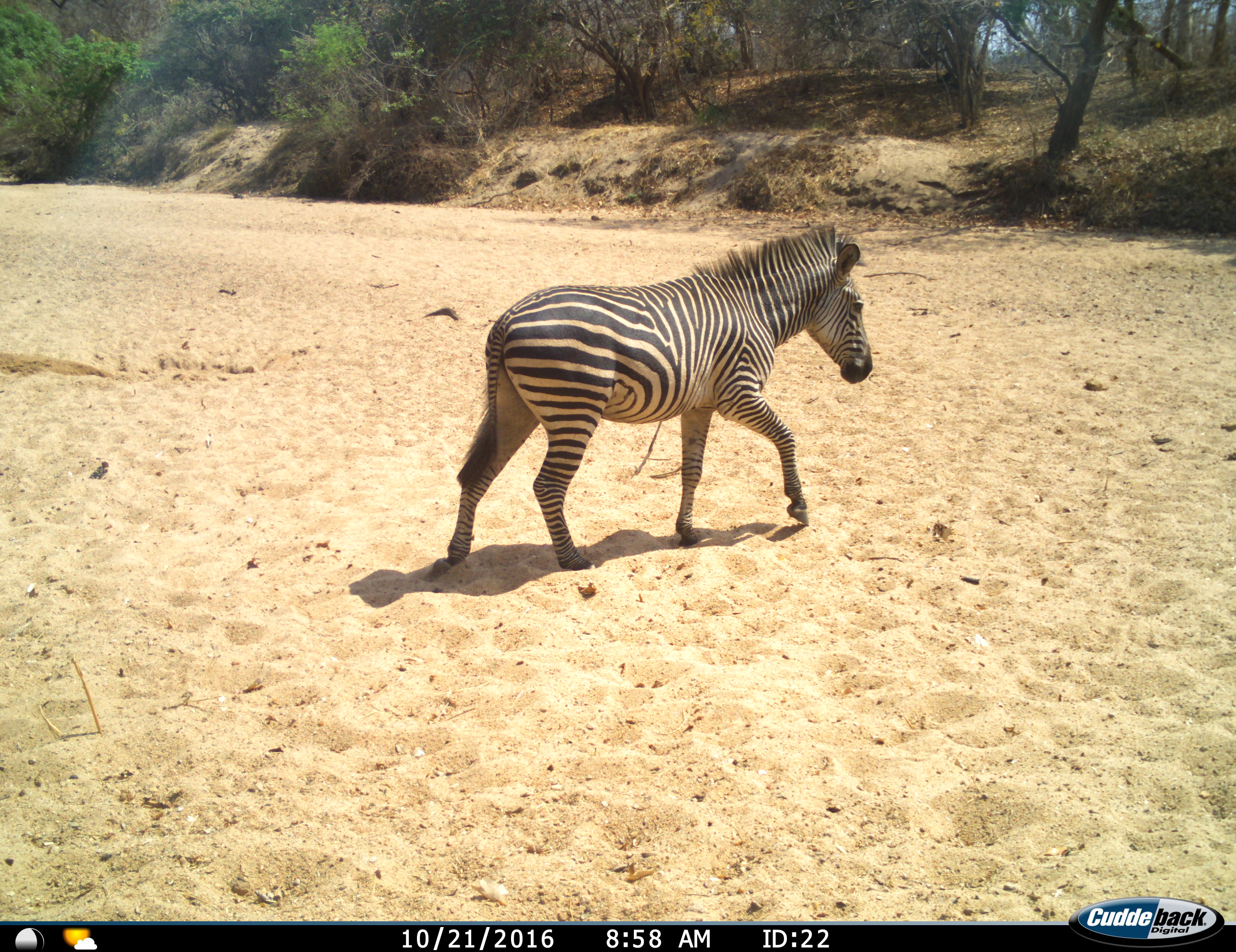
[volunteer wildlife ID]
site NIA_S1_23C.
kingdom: Animalia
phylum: Chordata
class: Mammalia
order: Perissodactyla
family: Equidae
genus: Equus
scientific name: Equus quagga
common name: plains zebra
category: zebraplains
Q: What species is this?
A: Zebraplains (plains zebra) (Equus quagga).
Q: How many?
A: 1.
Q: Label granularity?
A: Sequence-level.